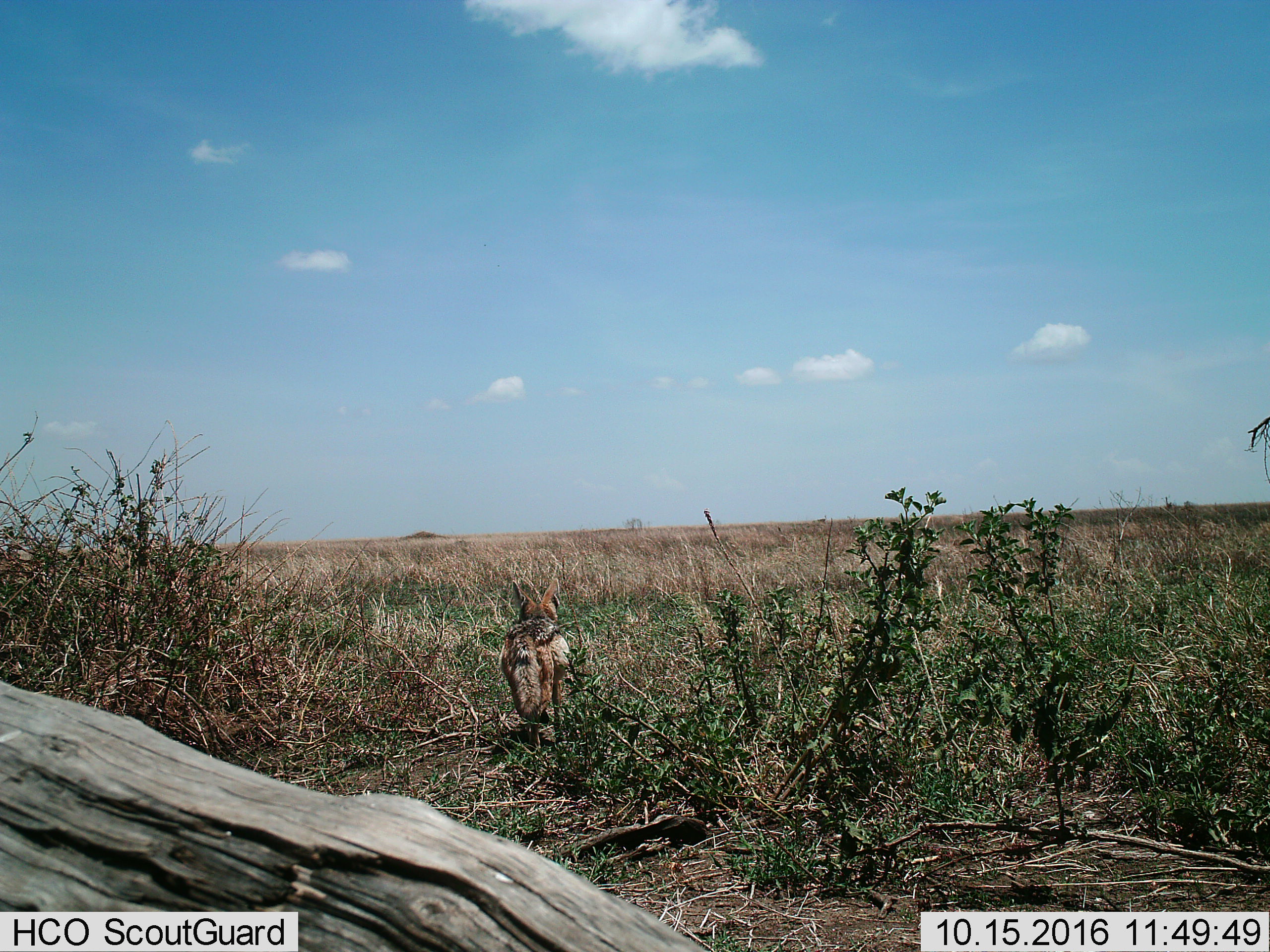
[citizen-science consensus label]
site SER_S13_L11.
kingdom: Animalia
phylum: Chordata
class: Mammalia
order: Carnivora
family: Canidae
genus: Lupulella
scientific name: Lupulella mesomelas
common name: black-backed jackal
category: jackalblackbacked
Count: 1.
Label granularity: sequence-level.